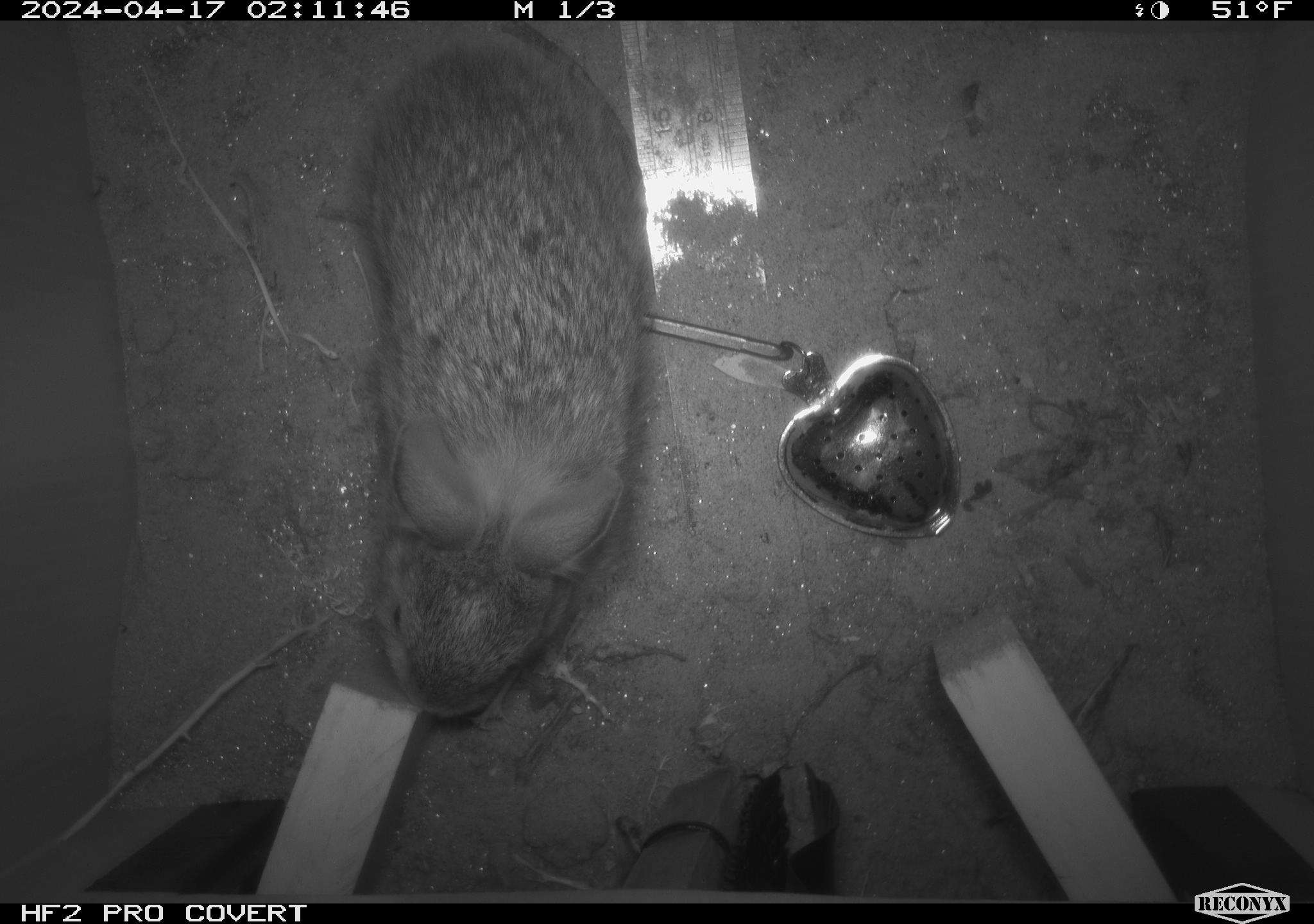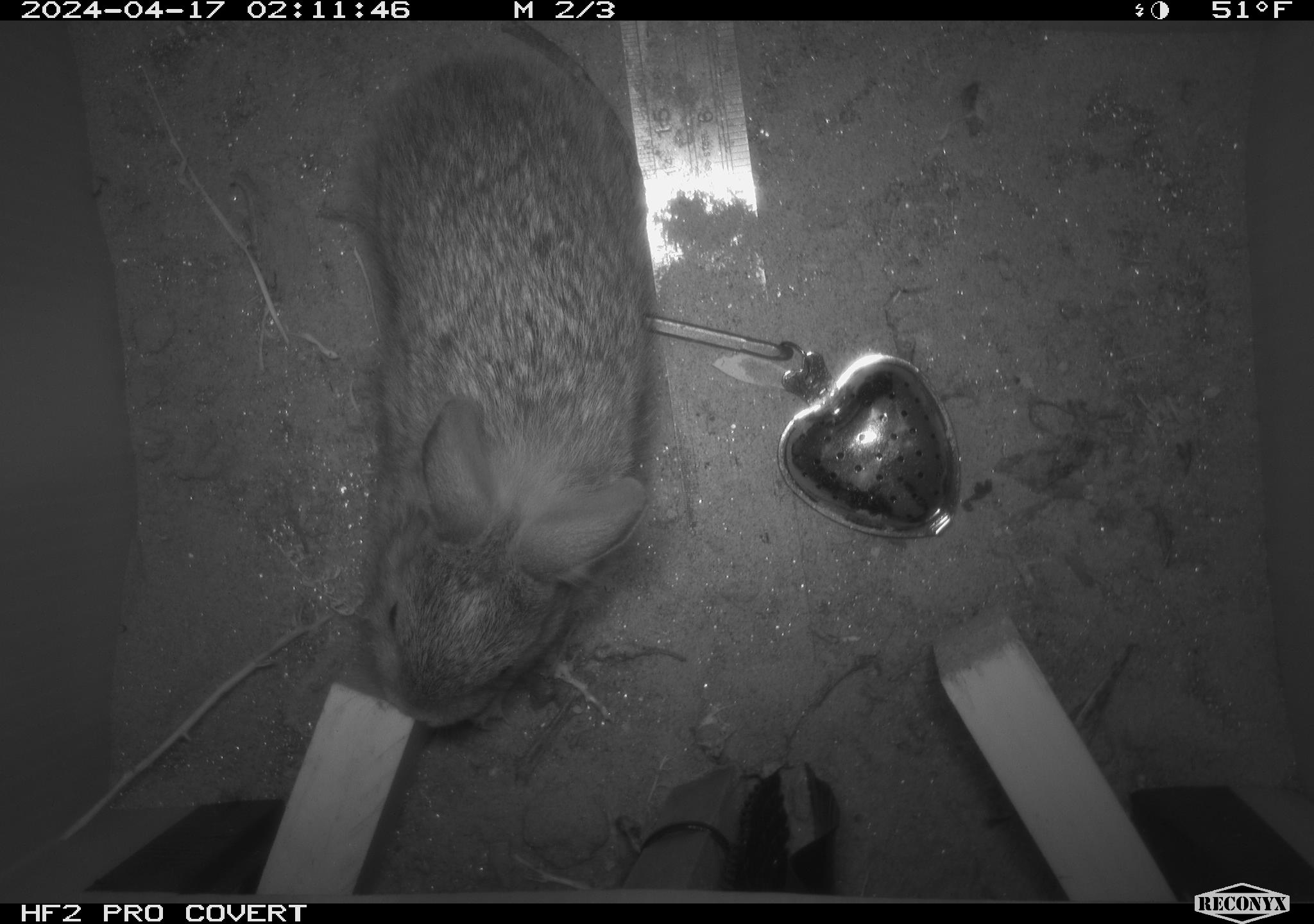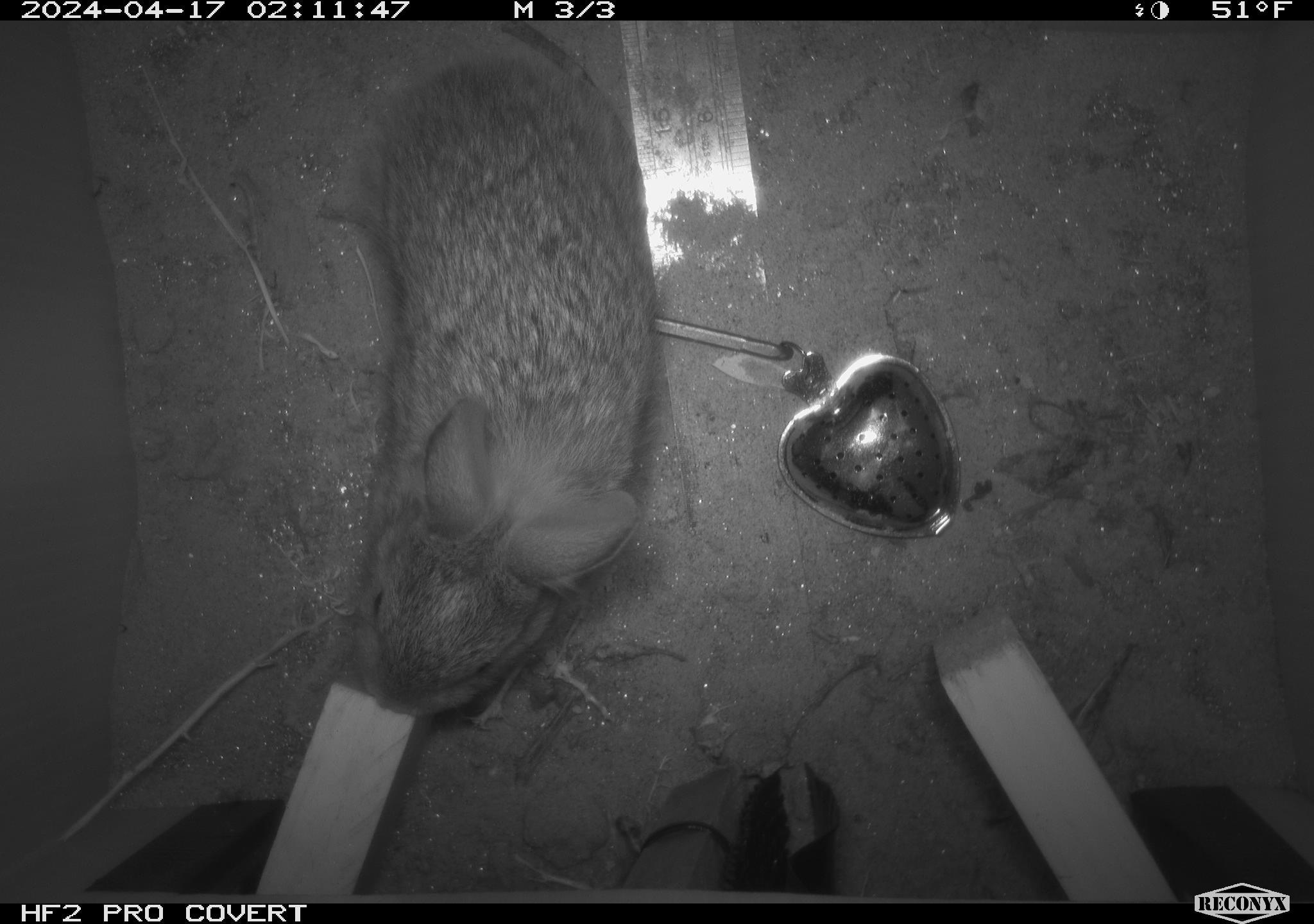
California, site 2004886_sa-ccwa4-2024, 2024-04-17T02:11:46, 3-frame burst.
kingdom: Animalia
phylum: Chordata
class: Mammalia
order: Lagomorpha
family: Leporidae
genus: Sylvilagus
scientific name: Sylvilagus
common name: cottontail rabbits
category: sylvilagus species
Sylvilagus species (cottontail rabbits) (Sylvilagus).